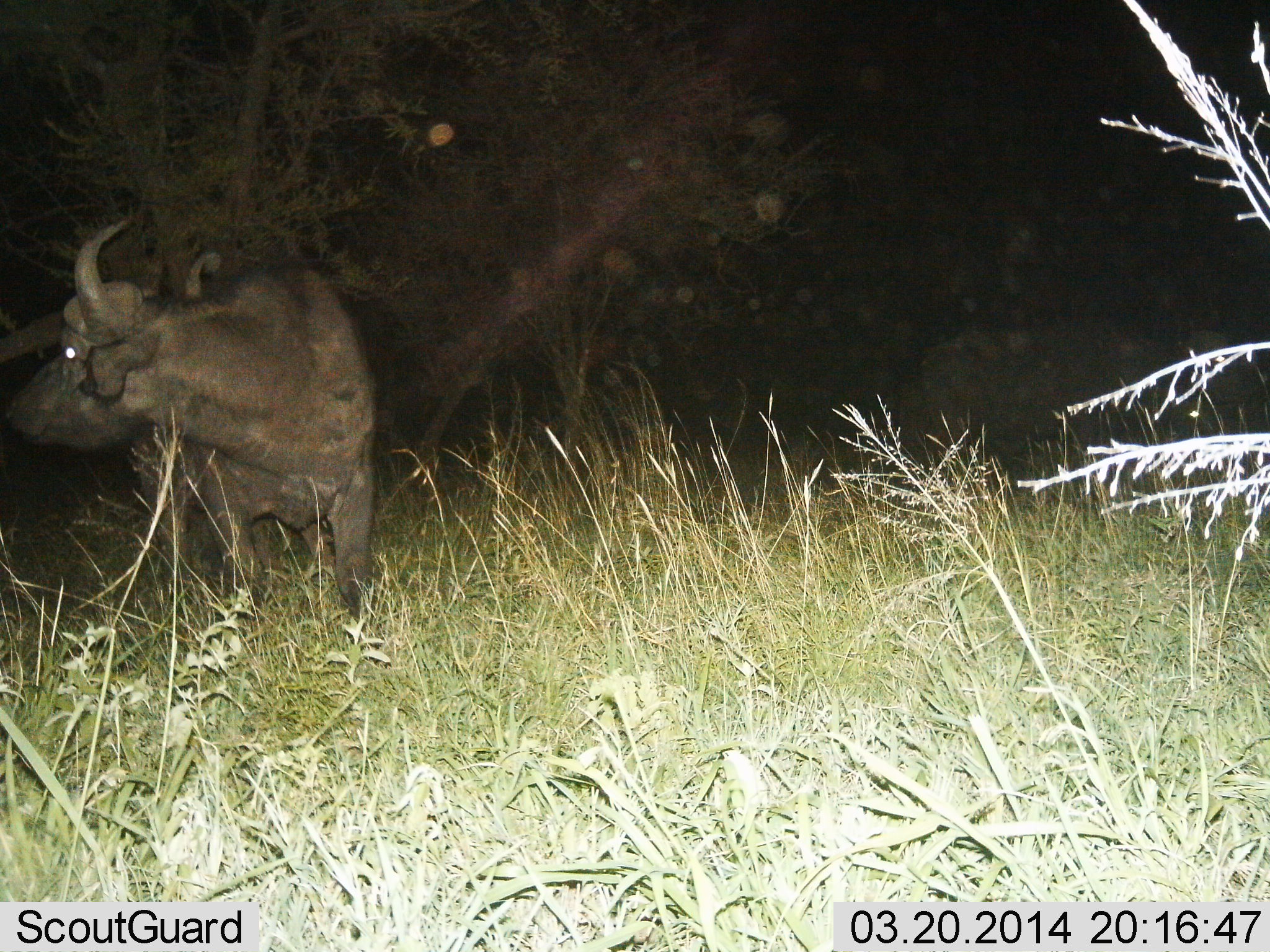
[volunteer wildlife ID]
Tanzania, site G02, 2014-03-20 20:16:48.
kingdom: Animalia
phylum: Chordata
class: Mammalia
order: Artiodactyla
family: Bovidae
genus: Syncerus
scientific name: Syncerus caffer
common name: cape buffalo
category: buffalo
Buffalo (cape buffalo) (Syncerus caffer), count 1. Behavior (volunteer vote fractions): standing 80%, resting 0%, moving 20%, interacting 0%. Young present (vote fraction): 0%. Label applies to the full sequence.